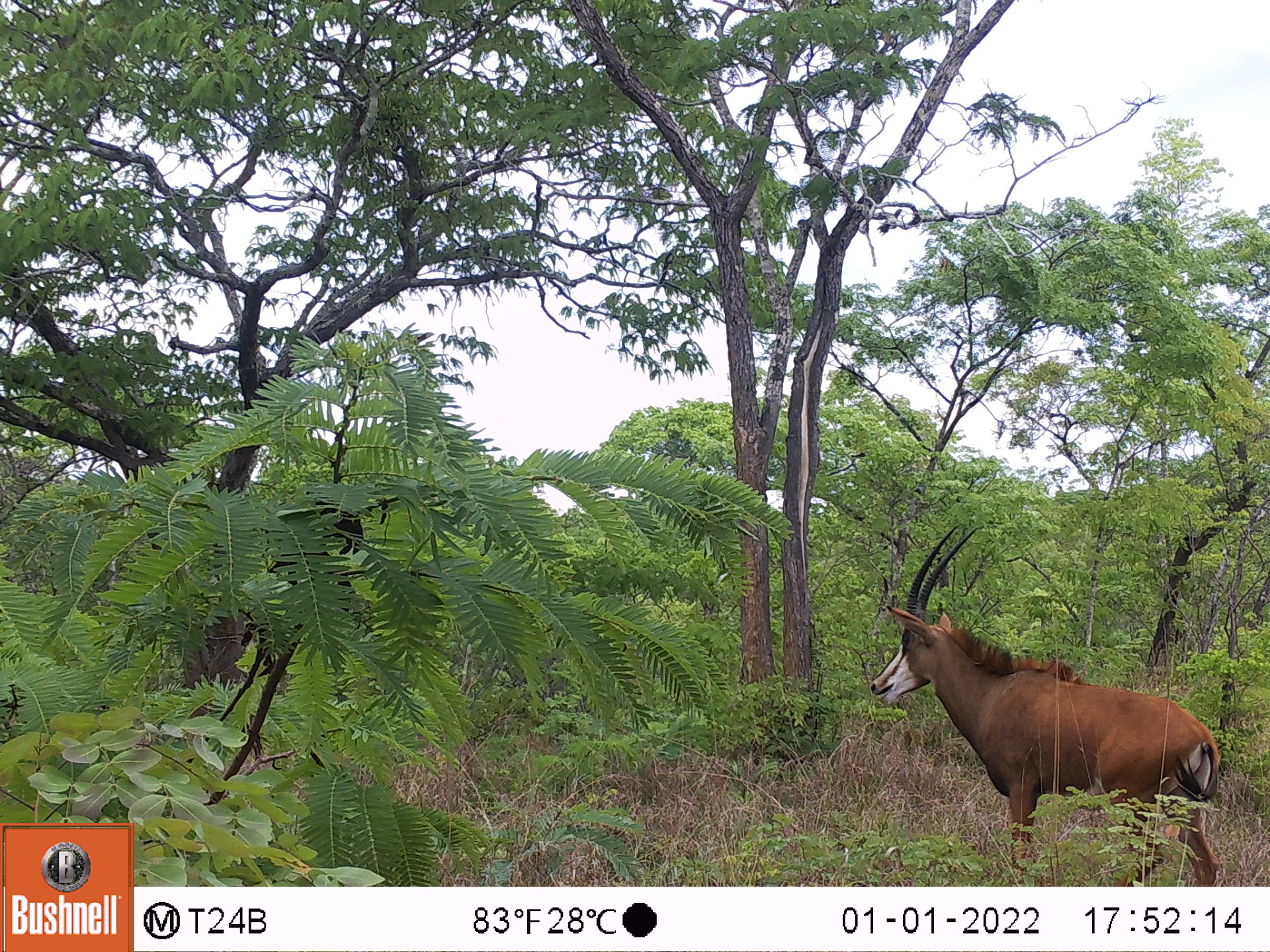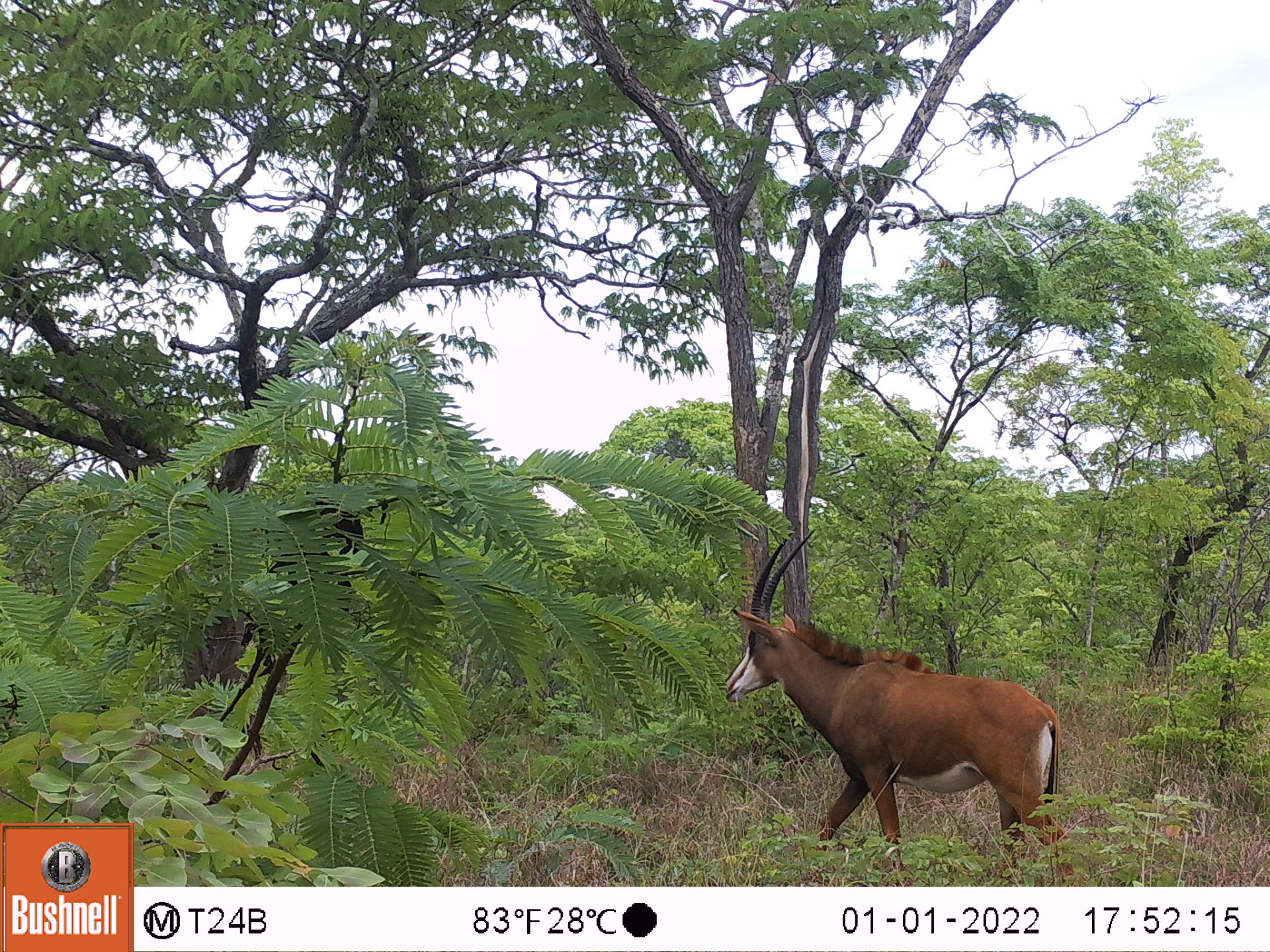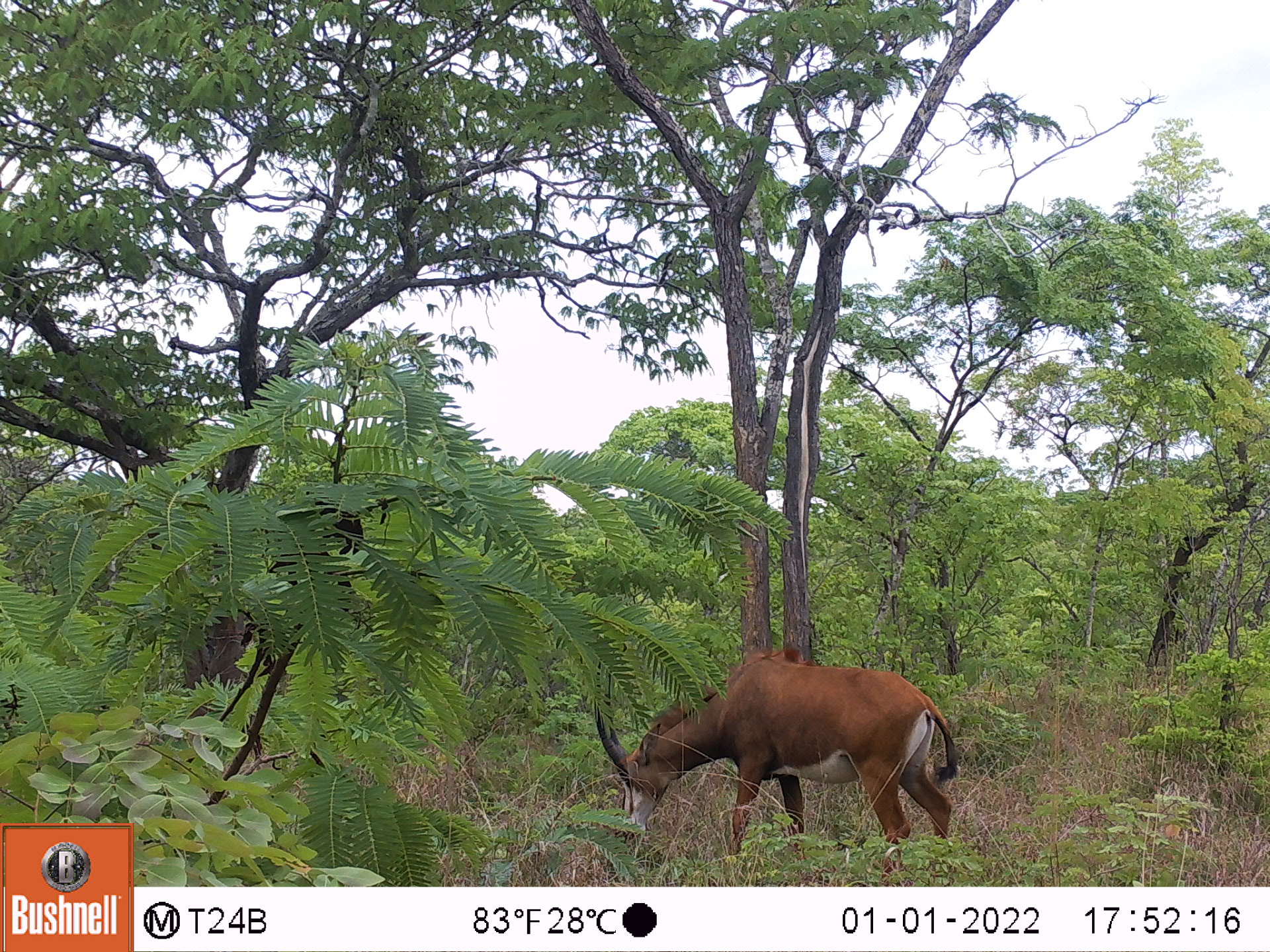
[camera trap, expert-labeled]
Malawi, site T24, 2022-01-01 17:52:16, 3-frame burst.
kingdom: Animalia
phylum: Chordata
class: Mammalia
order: Artiodactyla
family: Bovidae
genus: Hippotragus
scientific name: Hippotragus niger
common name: sable antelope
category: sable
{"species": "sable (sable antelope) (Hippotragus niger)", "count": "1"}